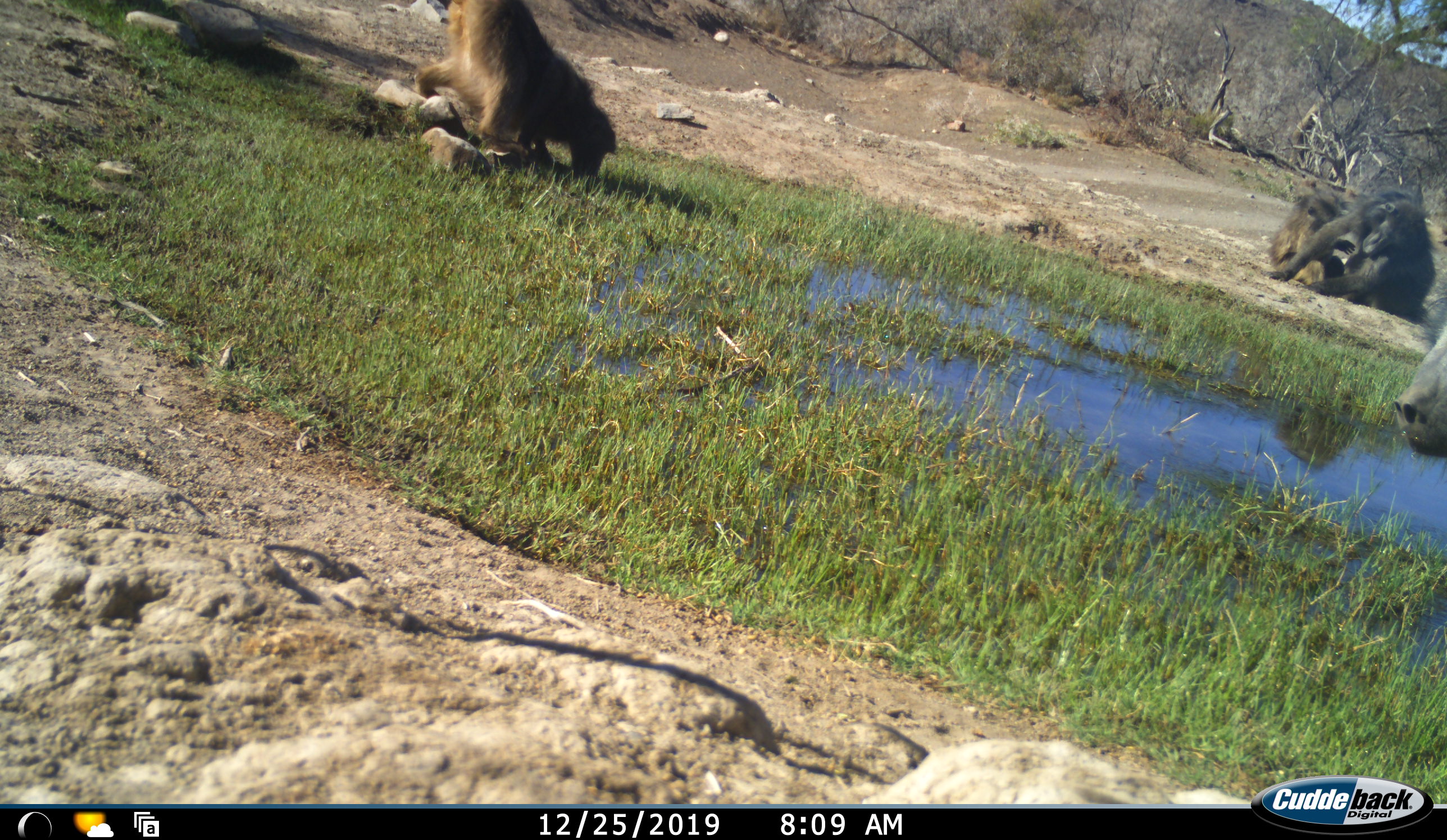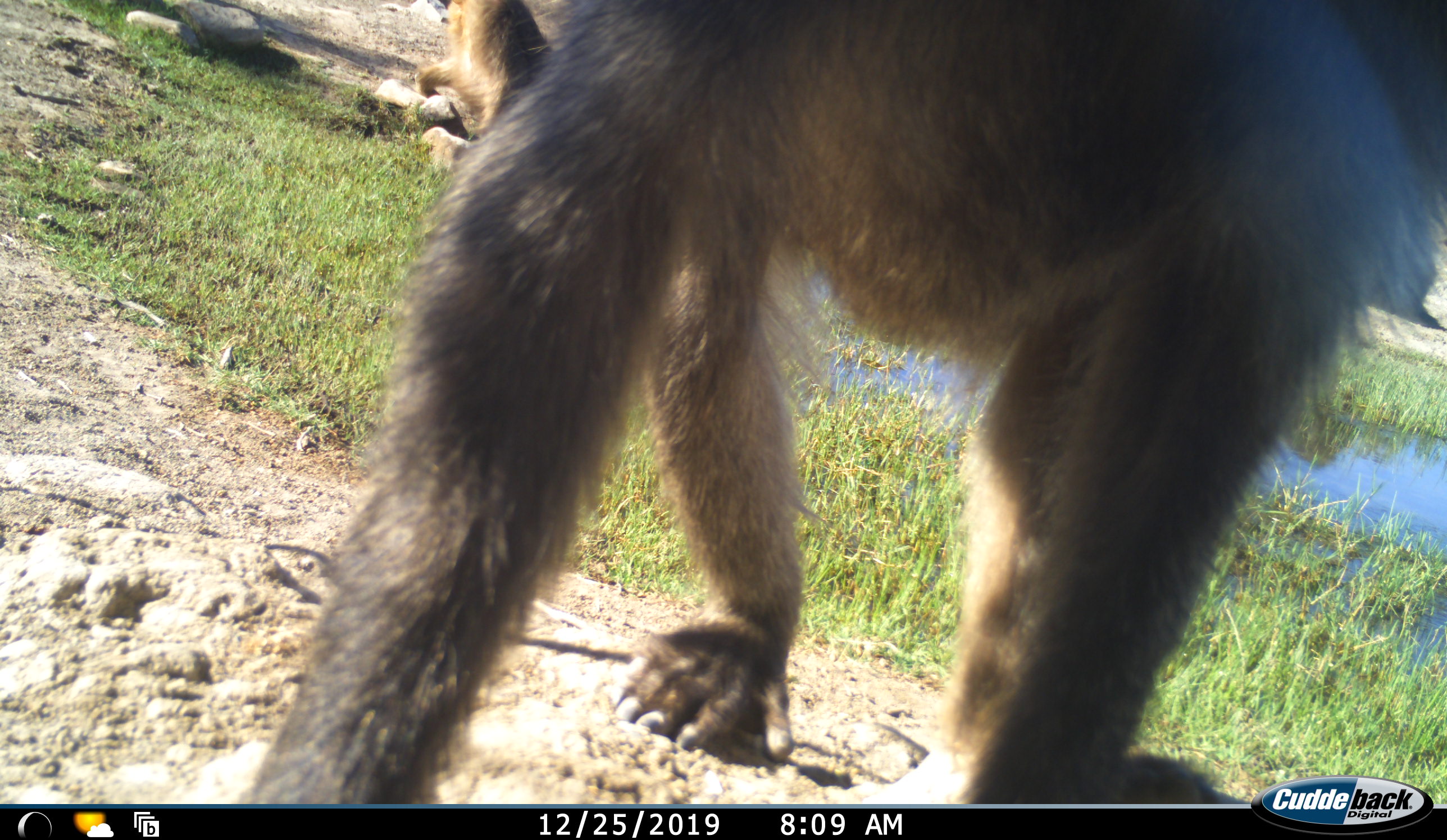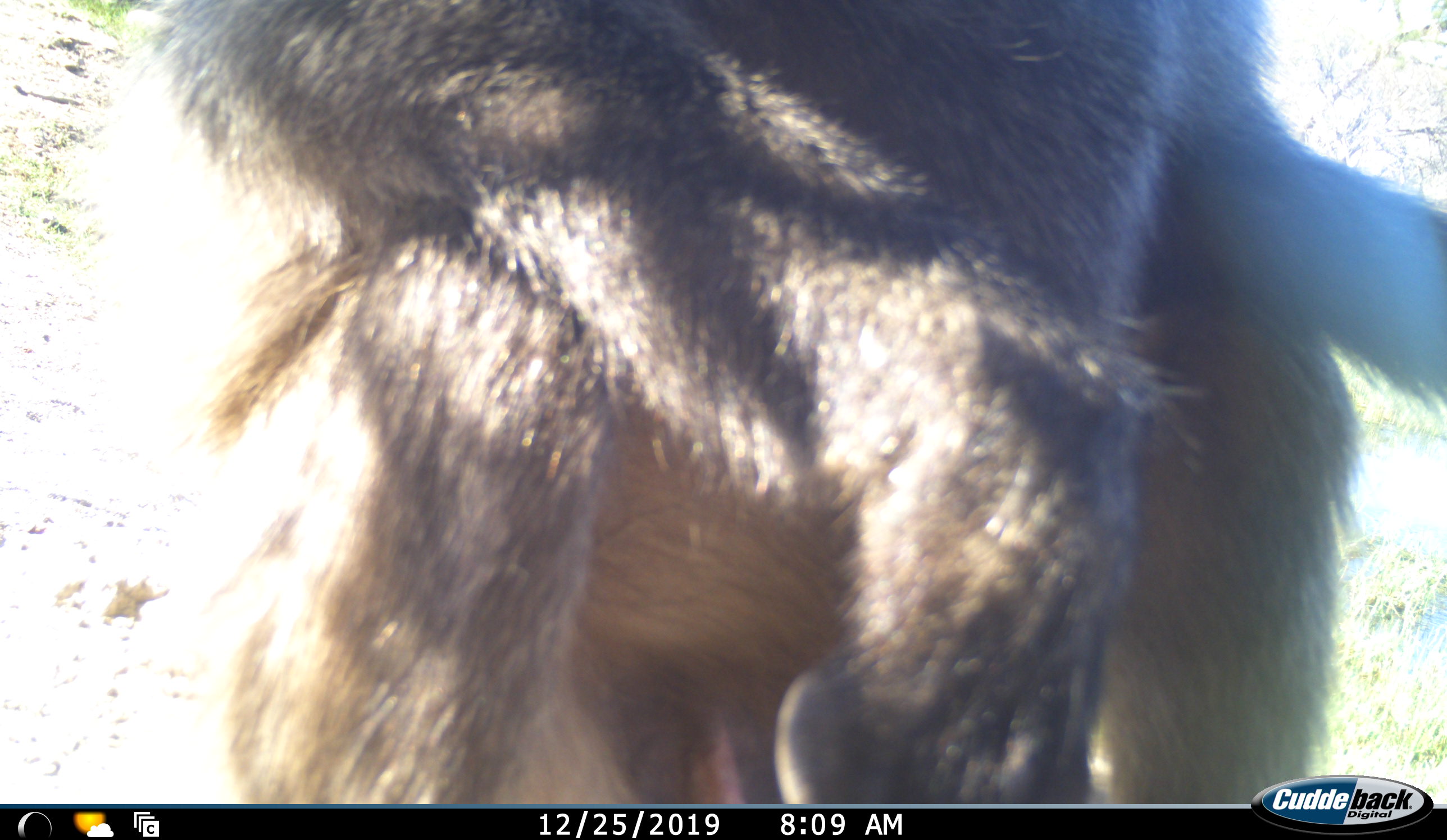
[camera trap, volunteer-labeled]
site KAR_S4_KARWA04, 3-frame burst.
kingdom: Animalia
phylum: Chordata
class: Mammalia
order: Primates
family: Cercopithecidae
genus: Papio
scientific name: Papio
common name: baboon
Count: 4.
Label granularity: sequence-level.